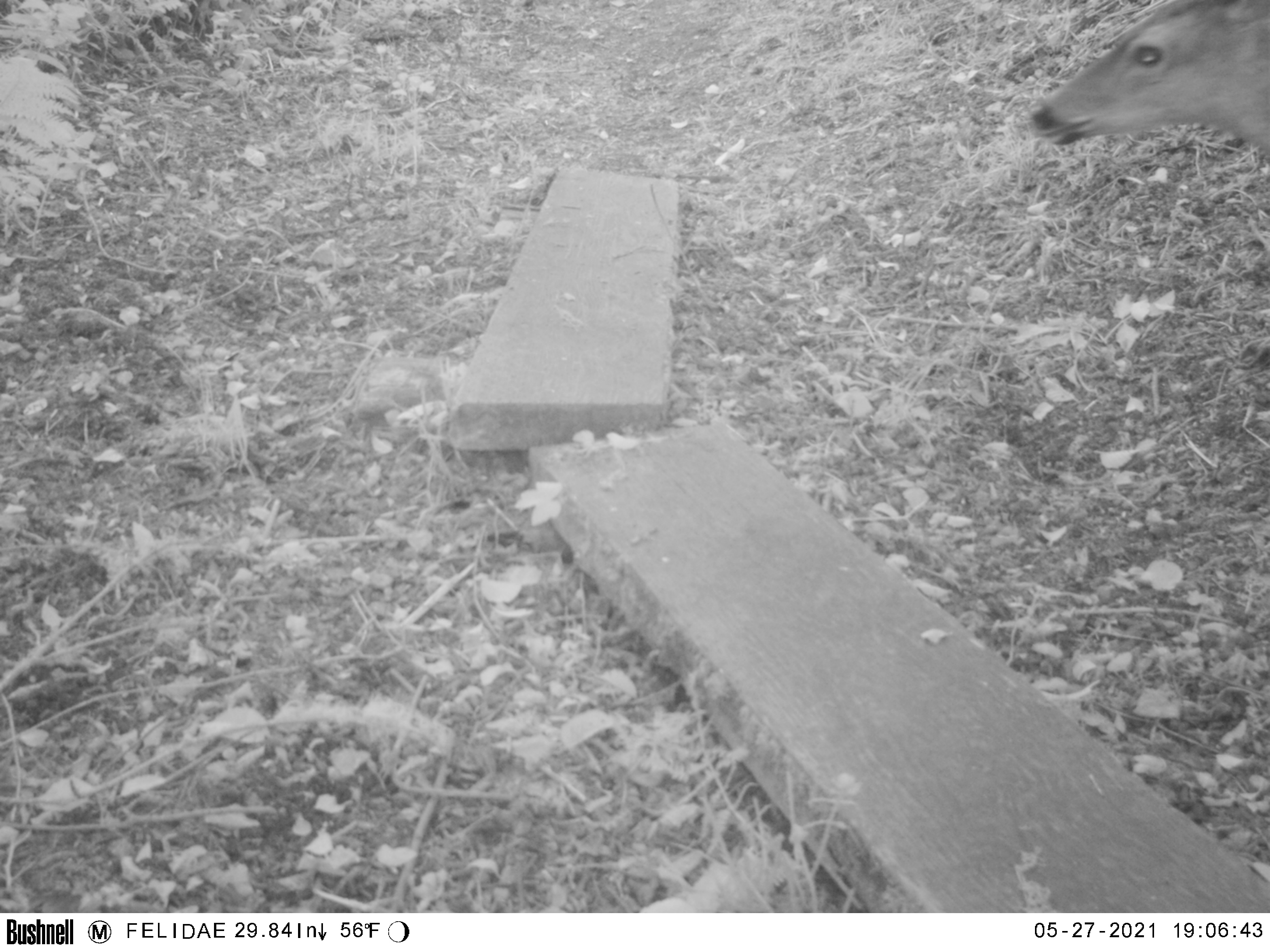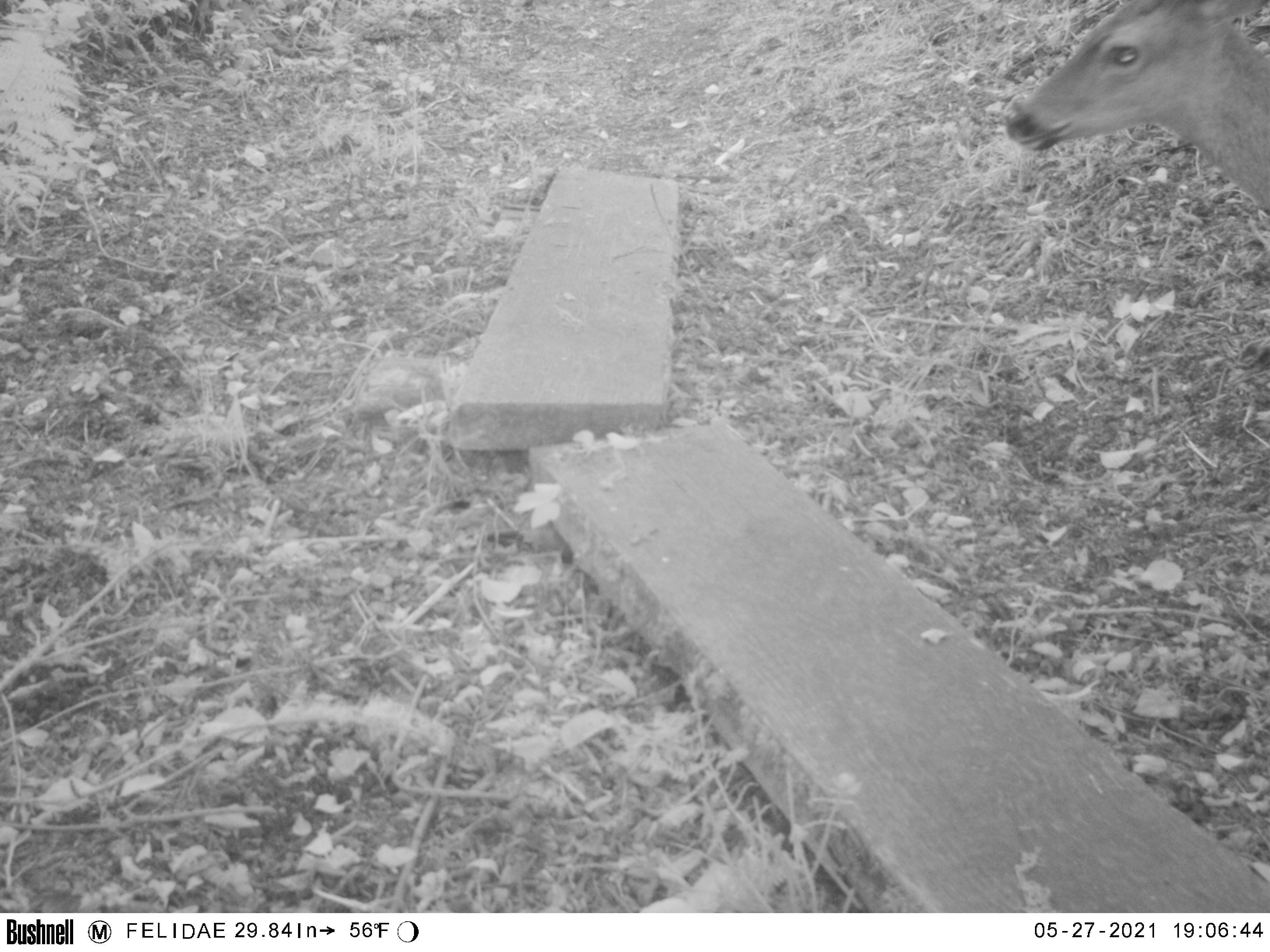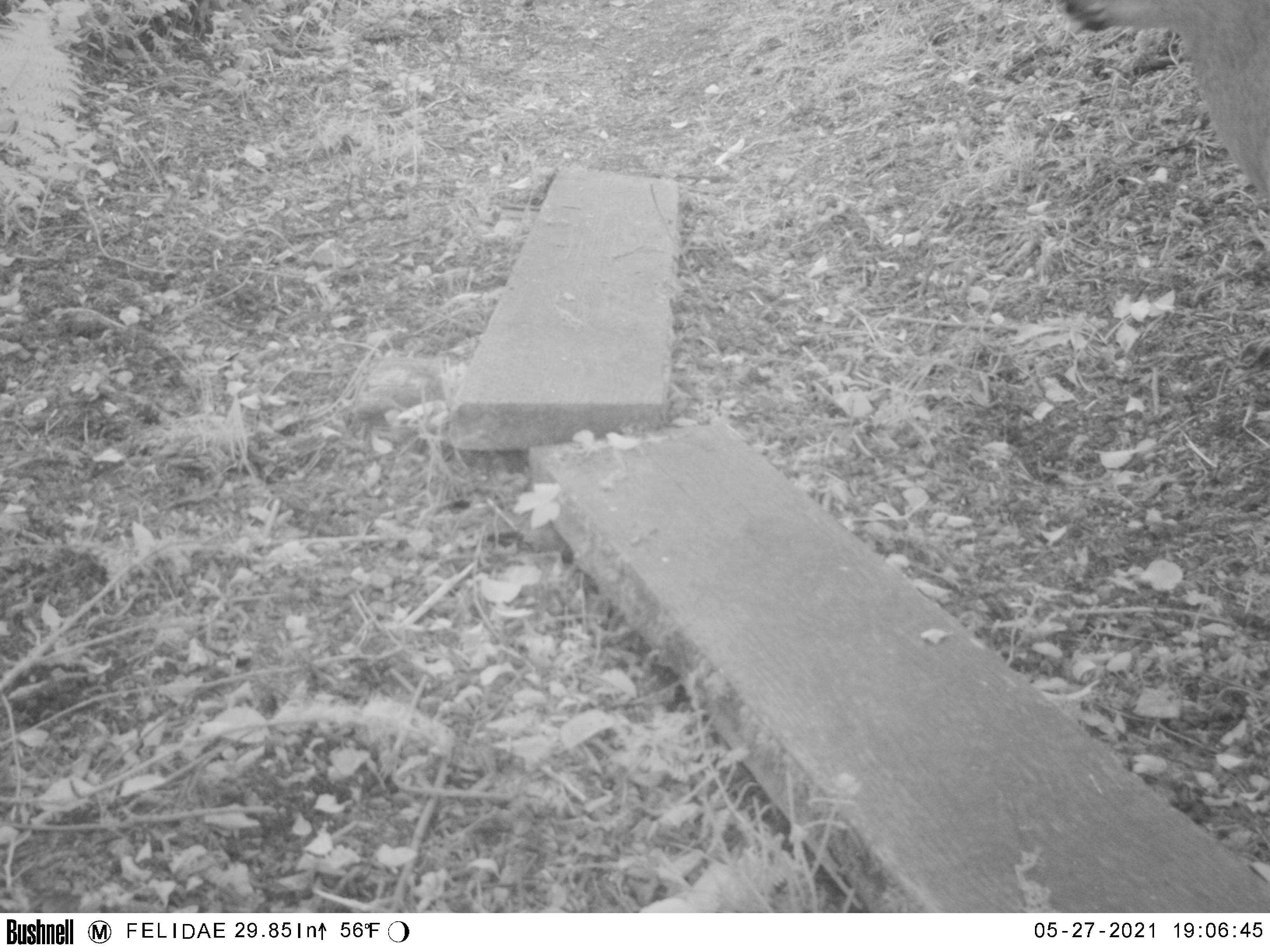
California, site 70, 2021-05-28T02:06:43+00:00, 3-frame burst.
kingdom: Animalia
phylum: Chordata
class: Mammalia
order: Artiodactyla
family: Cervidae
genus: Odocoileus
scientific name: Odocoileus hemionus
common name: mule deer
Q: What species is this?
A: Mule deer (Odocoileus hemionus).